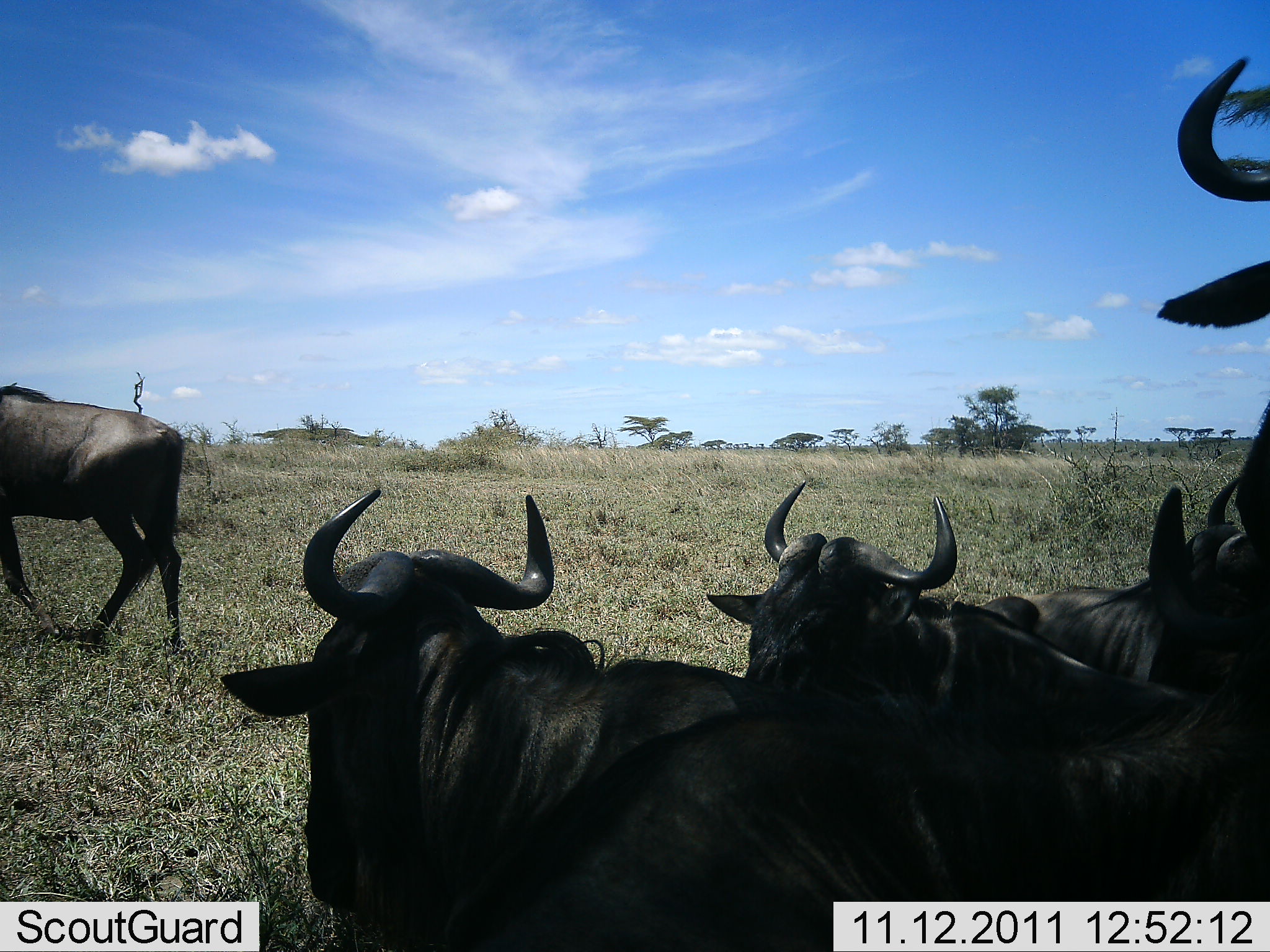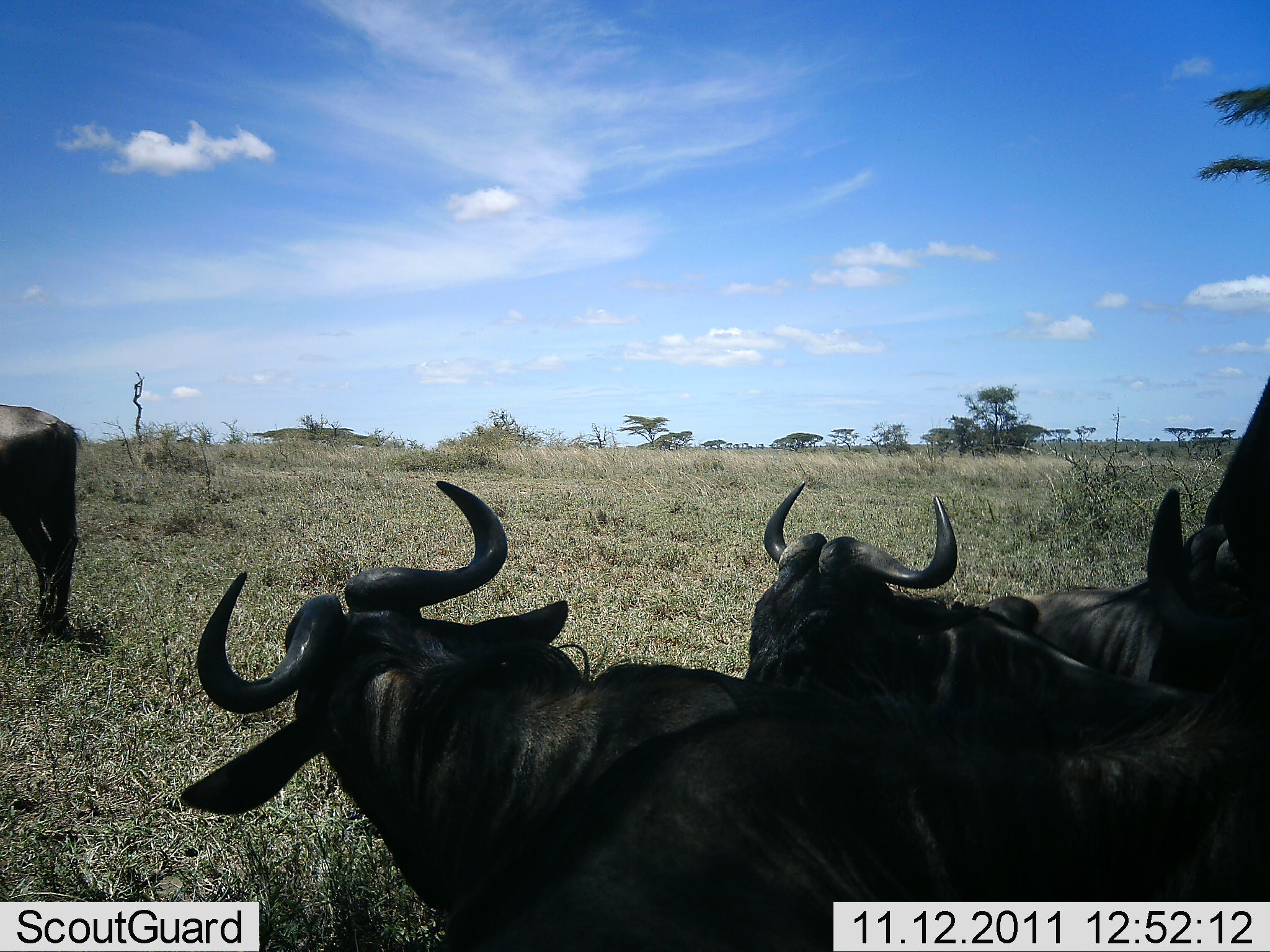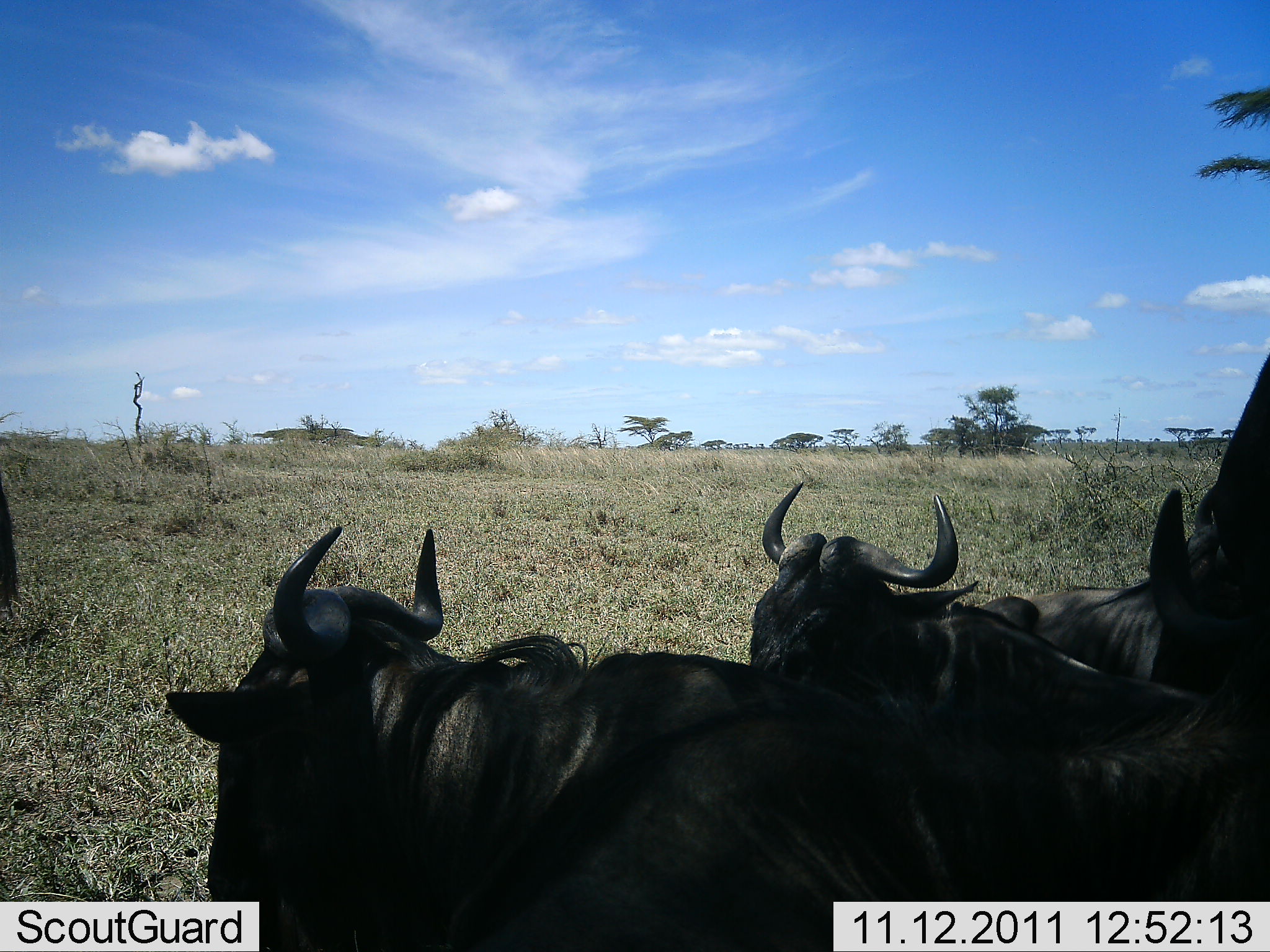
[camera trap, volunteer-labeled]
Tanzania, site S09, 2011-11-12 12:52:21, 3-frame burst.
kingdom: Animalia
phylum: Chordata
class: Mammalia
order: Artiodactyla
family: Bovidae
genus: Connochaetes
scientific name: Connochaetes taurinus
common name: blue wildebeest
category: wildebeest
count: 5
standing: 64%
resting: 55%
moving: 45%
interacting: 9%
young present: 0%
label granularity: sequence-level